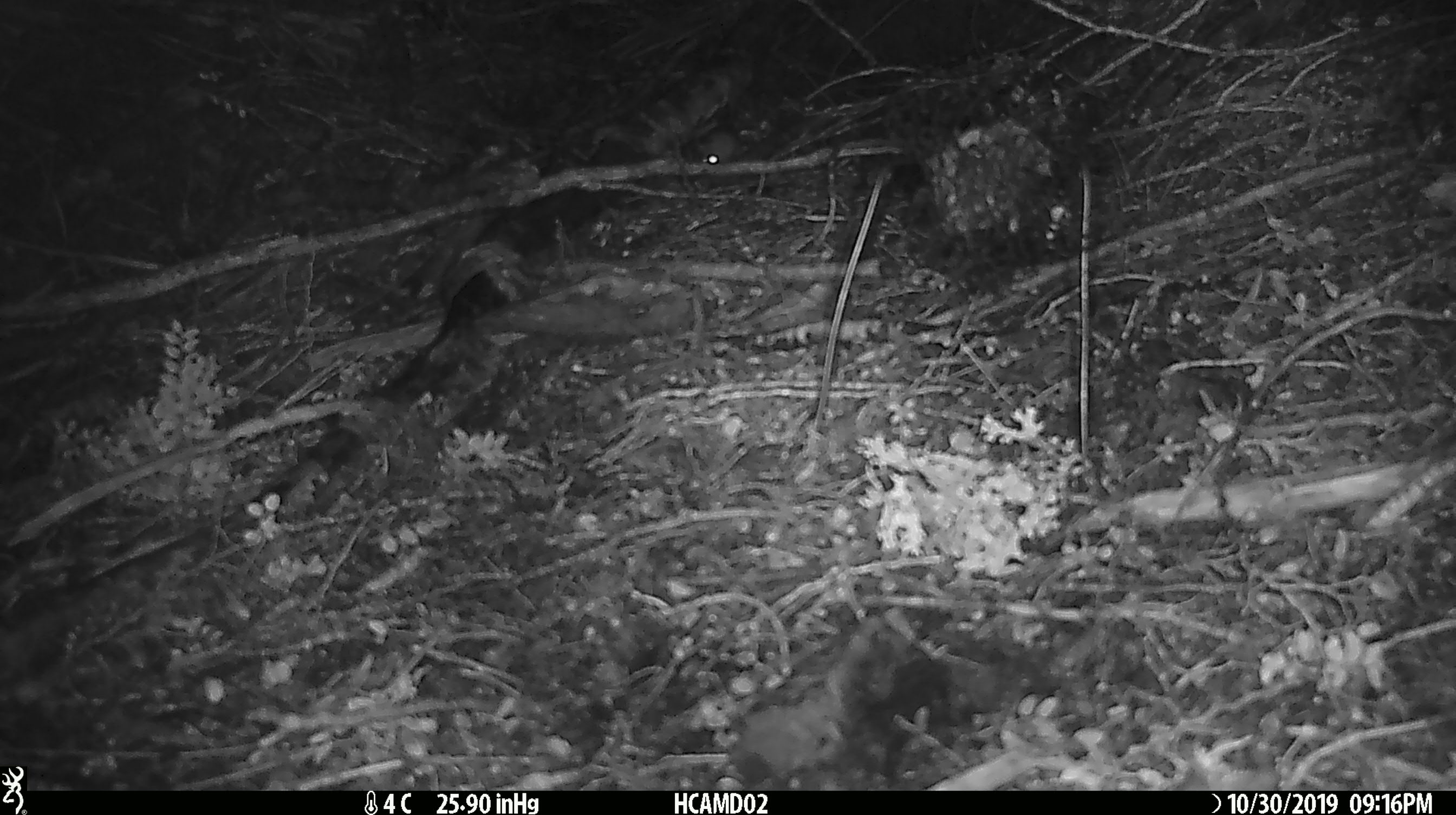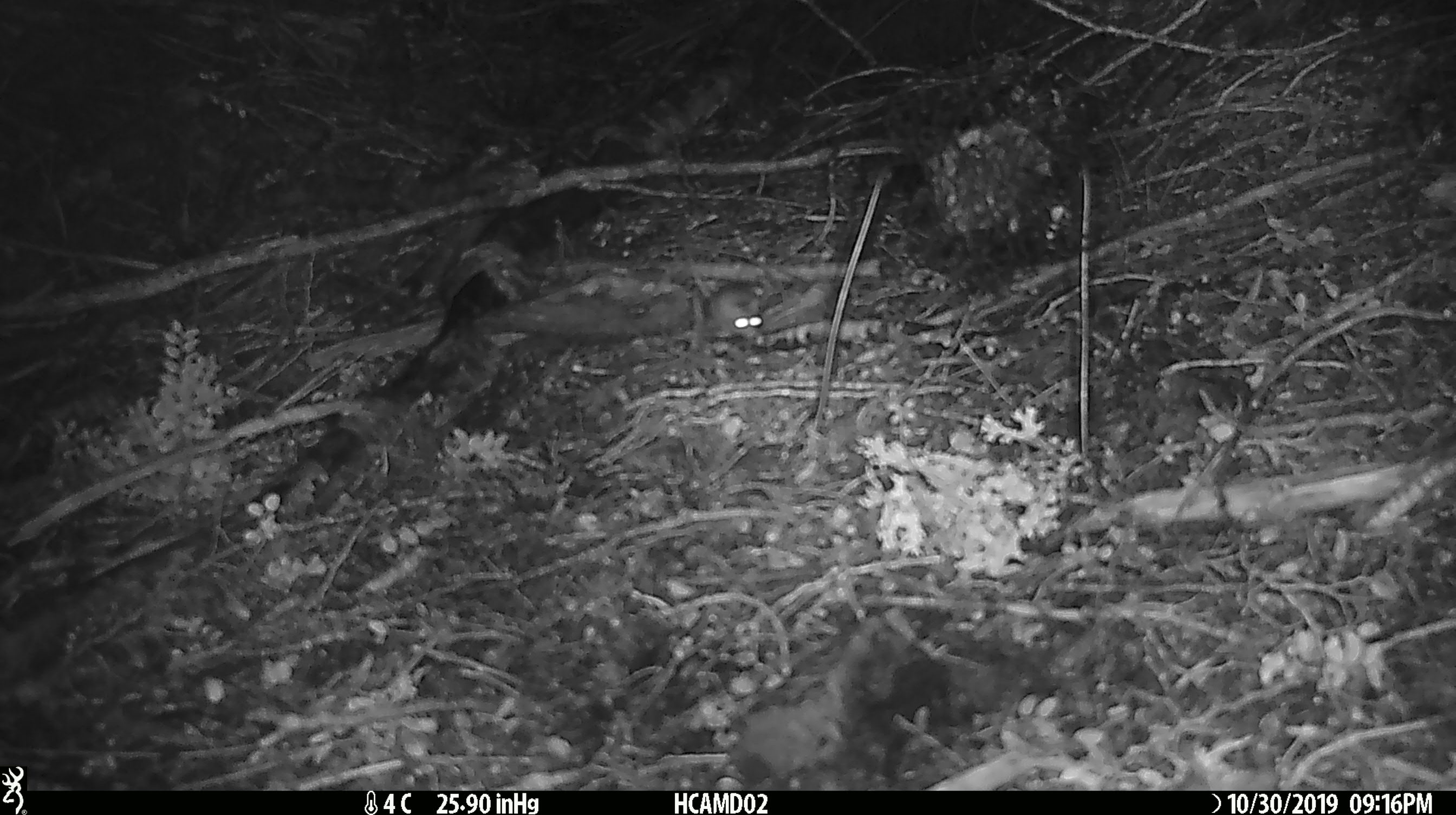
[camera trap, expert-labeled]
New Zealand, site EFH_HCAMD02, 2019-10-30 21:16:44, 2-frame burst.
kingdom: Animalia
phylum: Chordata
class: Mammalia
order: Rodentia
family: Muridae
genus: Mus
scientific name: Mus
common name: mouse